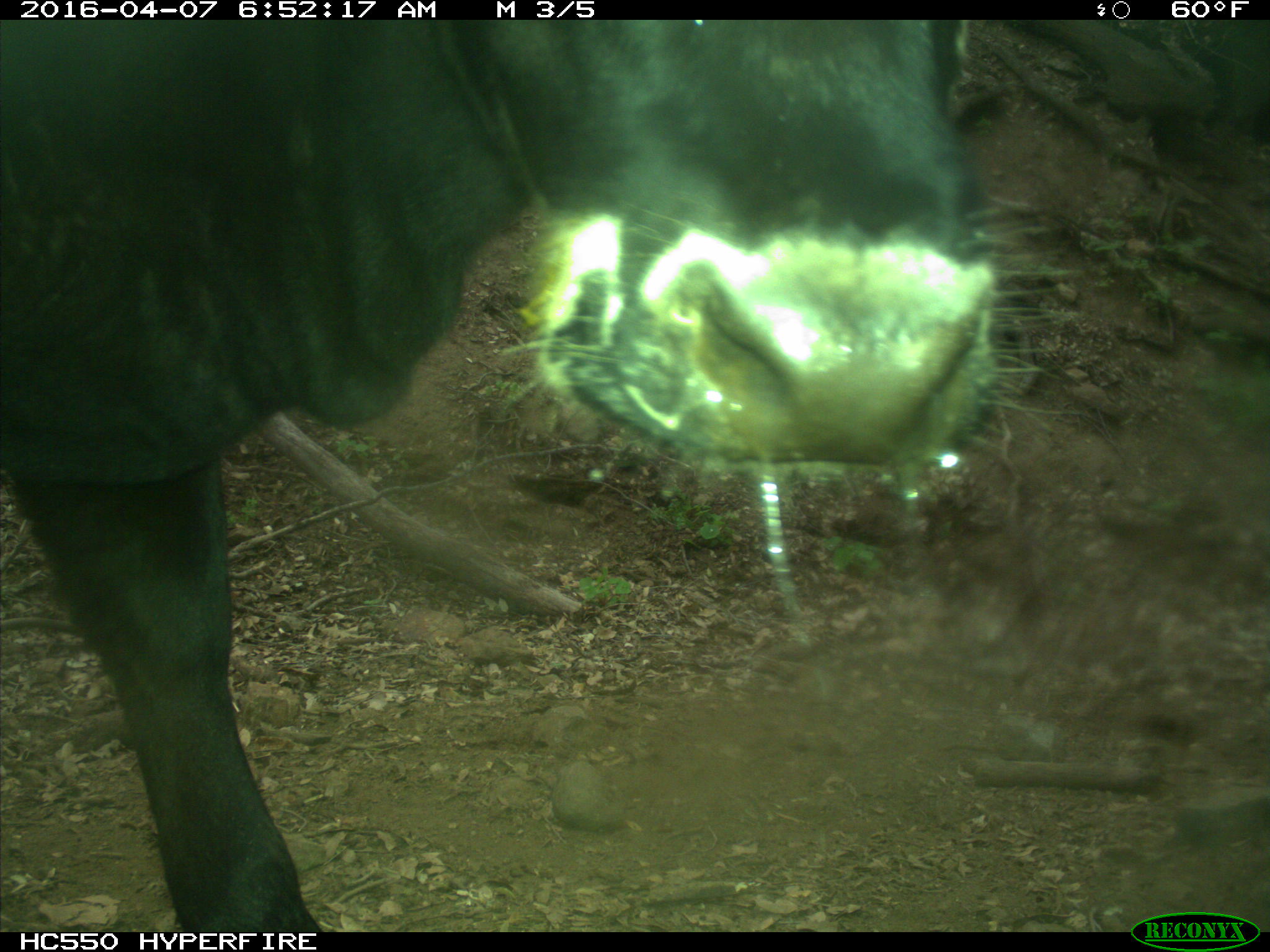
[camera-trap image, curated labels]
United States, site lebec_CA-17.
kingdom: Animalia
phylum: Chordata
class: Mammalia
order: Artiodactyla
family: Bovidae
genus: Bos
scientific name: Bos taurus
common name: domestic cow